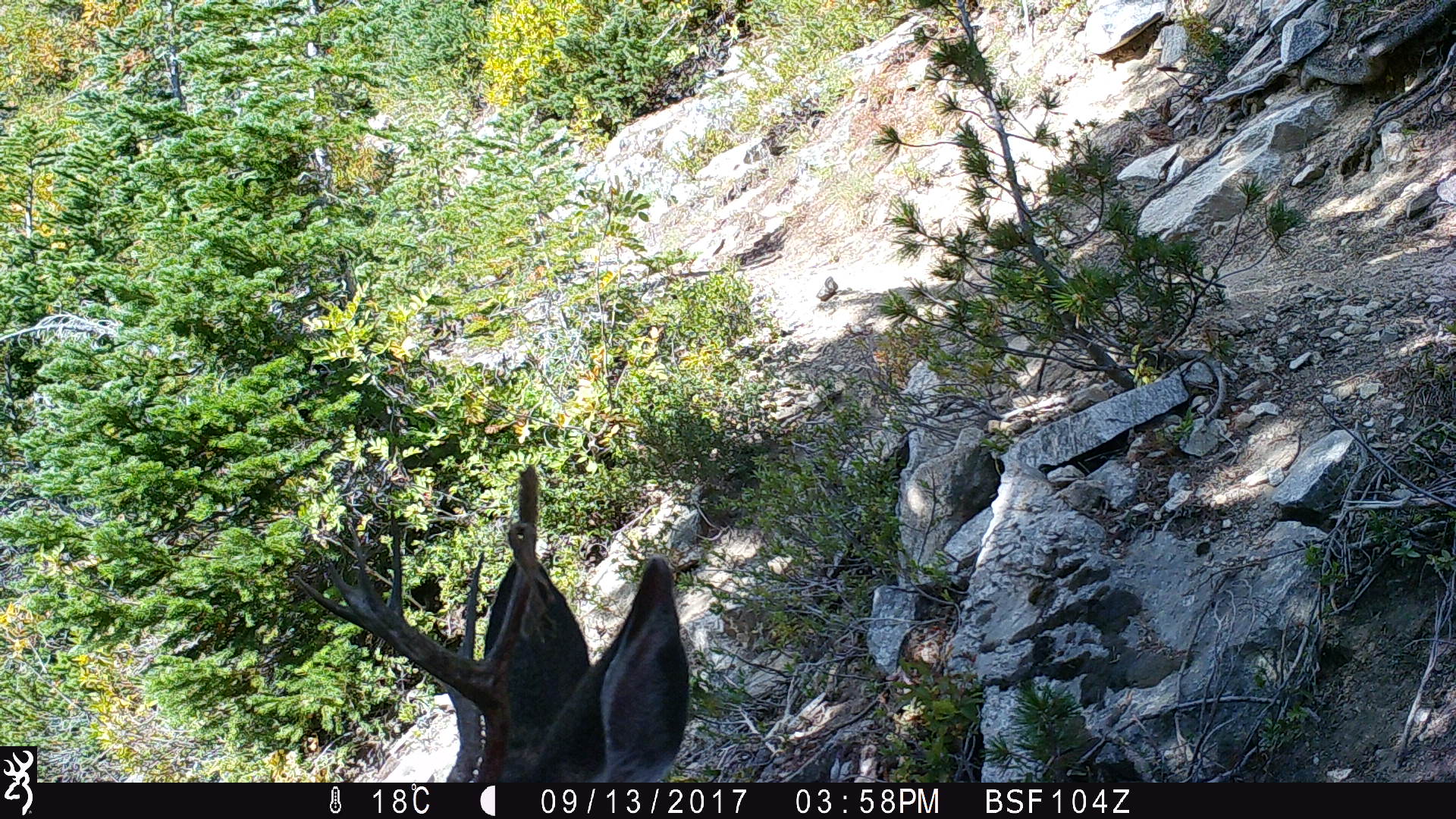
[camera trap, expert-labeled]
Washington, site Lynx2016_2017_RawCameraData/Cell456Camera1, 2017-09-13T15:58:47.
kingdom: Animalia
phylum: Chordata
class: Mammalia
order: Artiodactyla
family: Cervidae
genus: Odocoileus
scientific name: Odocoileus hemionus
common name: mule deer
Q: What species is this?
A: Odocoileus hemionus (mule deer).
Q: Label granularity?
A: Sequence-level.